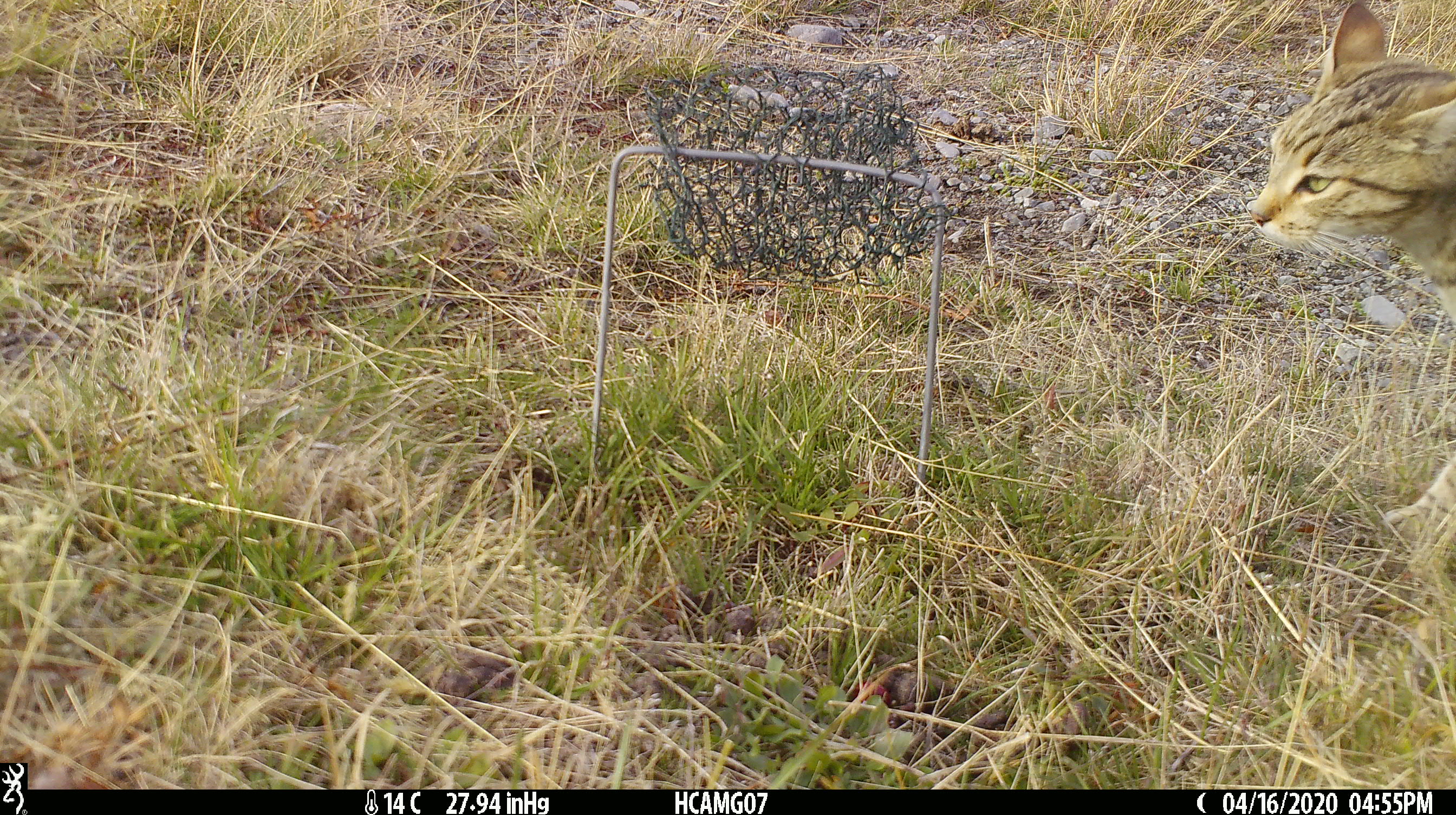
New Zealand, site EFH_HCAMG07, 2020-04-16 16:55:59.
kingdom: Animalia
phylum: Chordata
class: Mammalia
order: Carnivora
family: Felidae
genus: Felis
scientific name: Felis catus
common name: domestic cat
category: cat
Cat (domestic cat) (Felis catus).